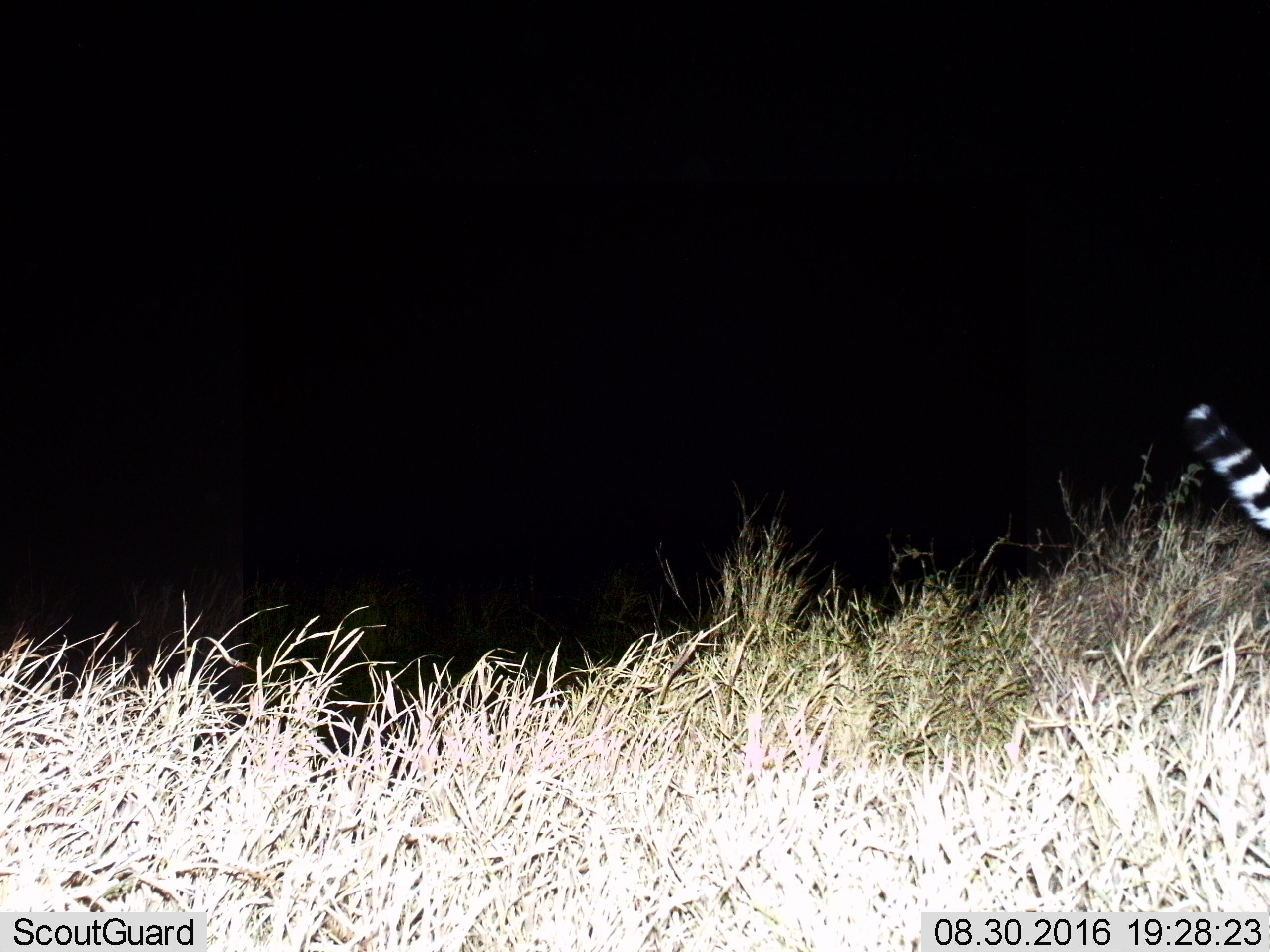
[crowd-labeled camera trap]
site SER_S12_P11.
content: unidentified animal